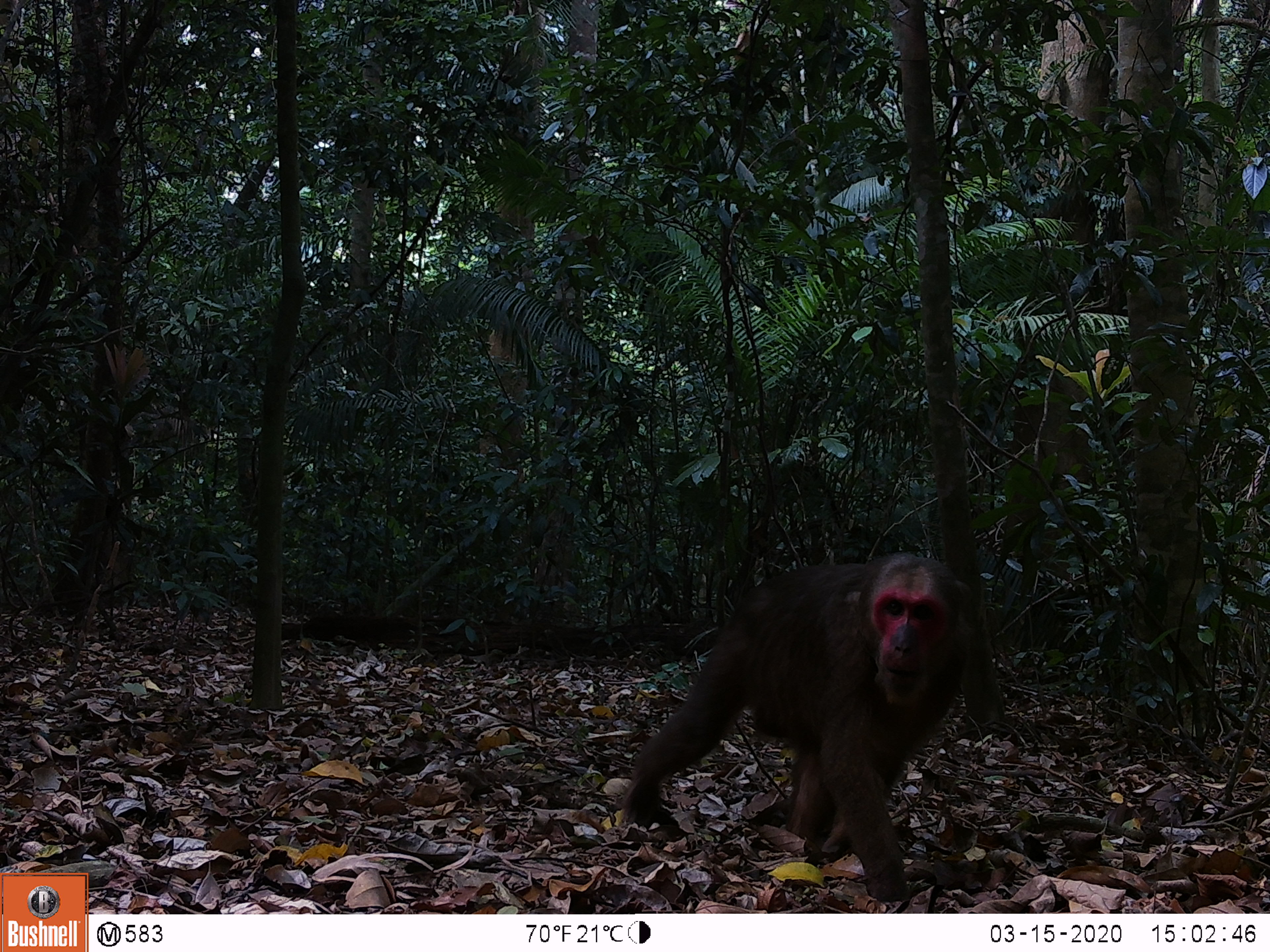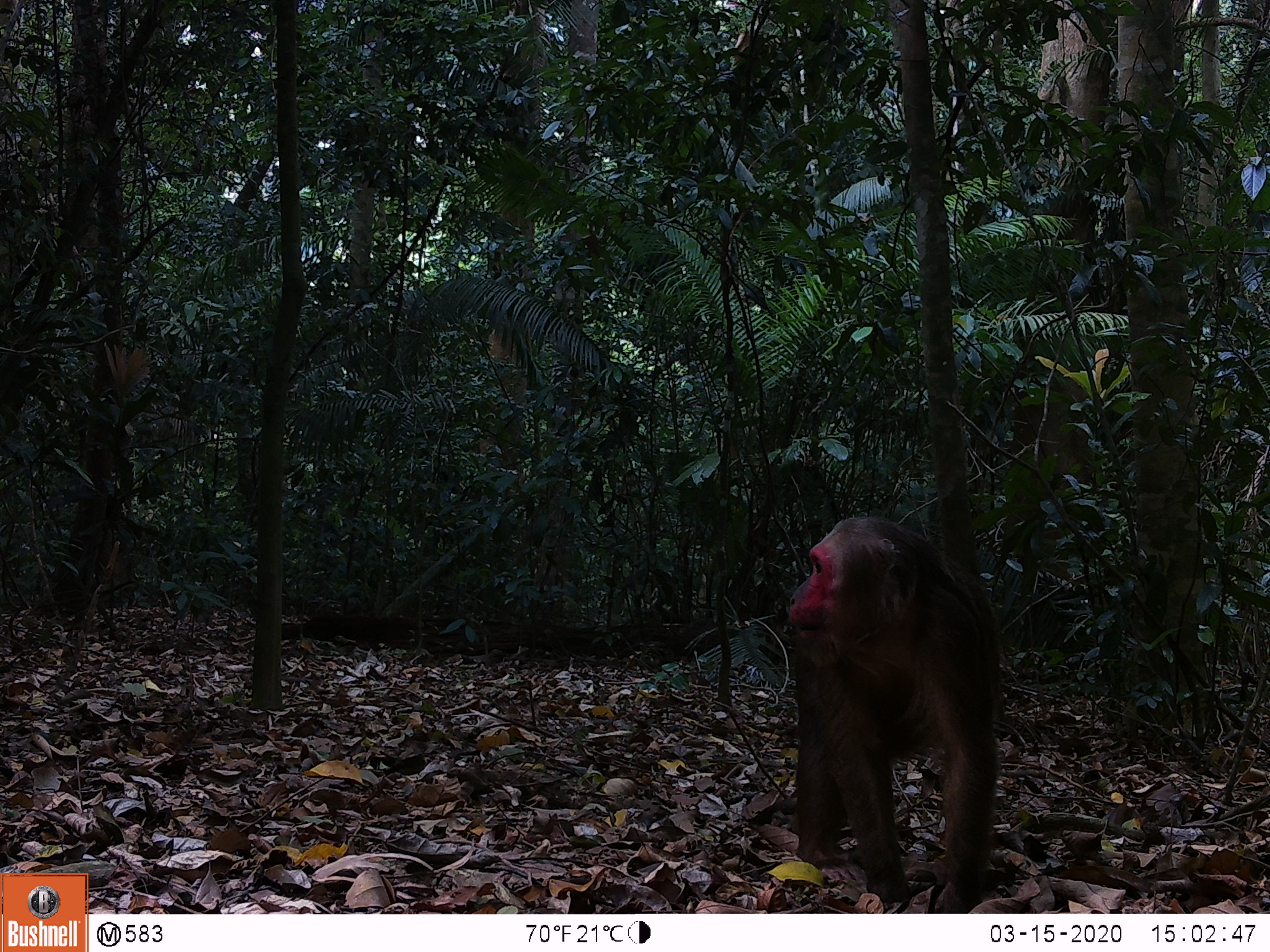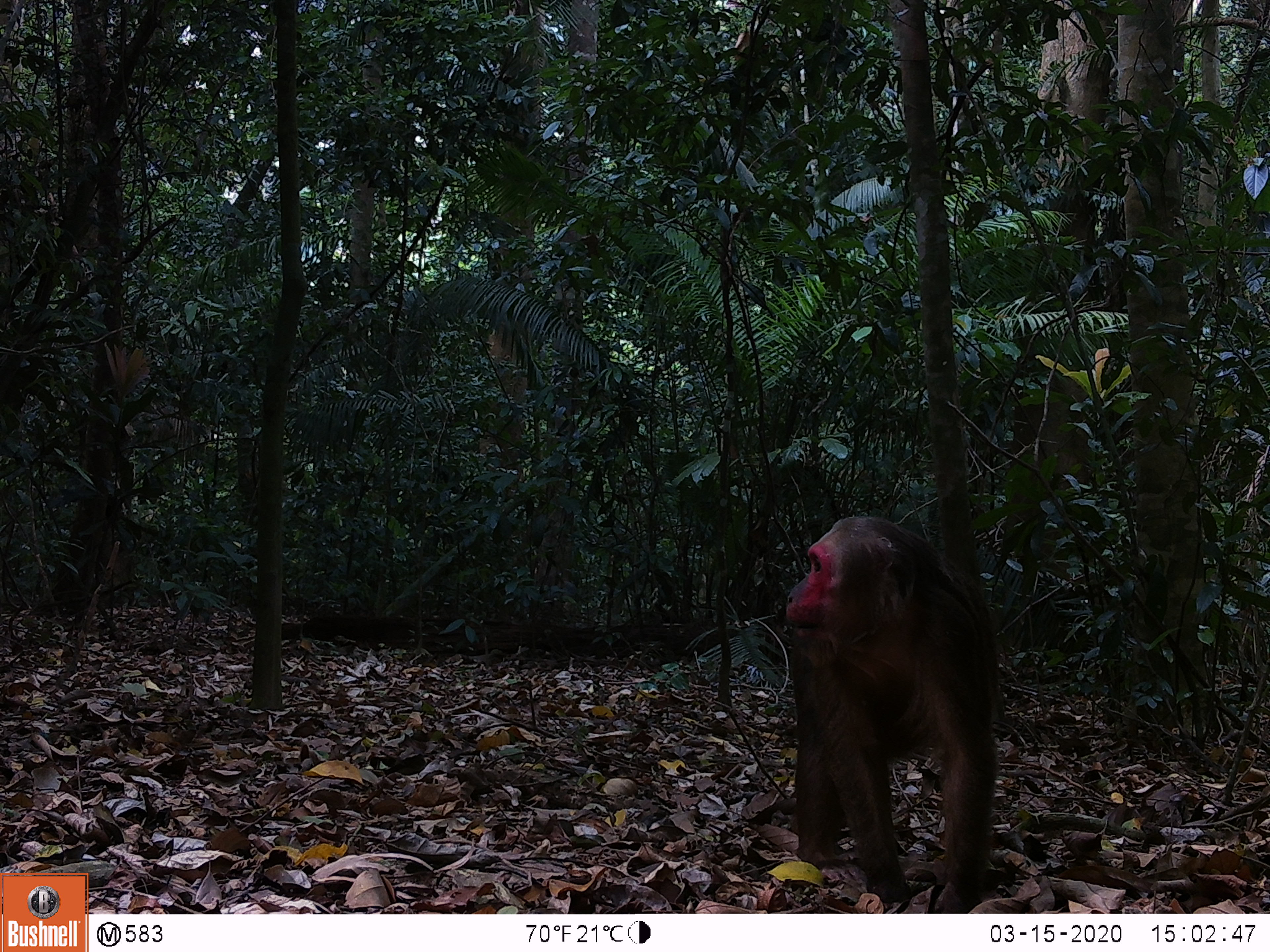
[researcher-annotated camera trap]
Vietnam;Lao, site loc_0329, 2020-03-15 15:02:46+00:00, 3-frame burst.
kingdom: Animalia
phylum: Chordata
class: Mammalia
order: Primates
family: Cercopithecidae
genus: Macaca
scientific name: Macaca arctoides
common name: stump-tailed macaque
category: stump tailed macaque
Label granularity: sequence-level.